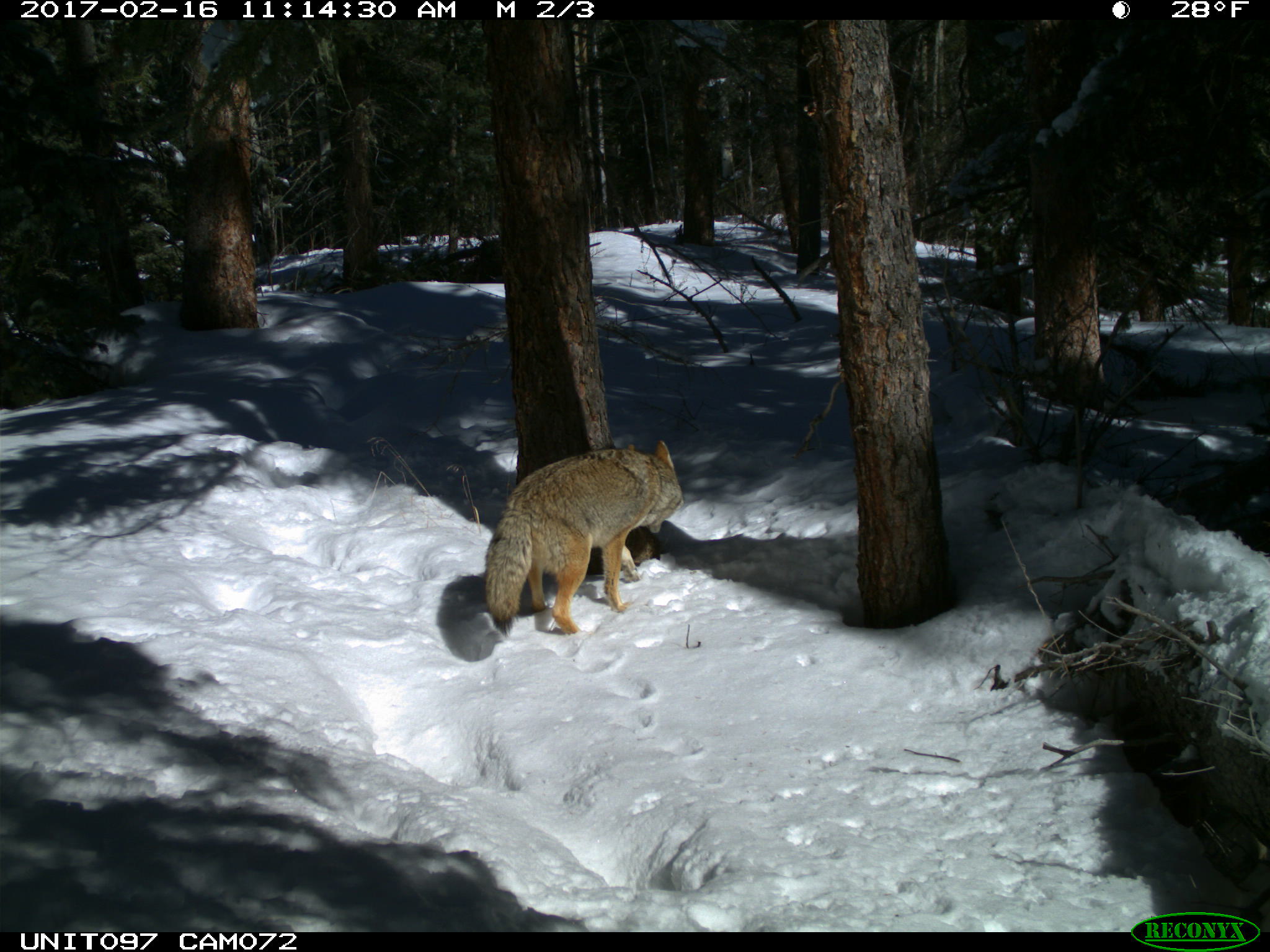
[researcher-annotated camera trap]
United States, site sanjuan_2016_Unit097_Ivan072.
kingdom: Animalia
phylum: Chordata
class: Mammalia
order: Carnivora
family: Canidae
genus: Canis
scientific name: Canis latrans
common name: coyote